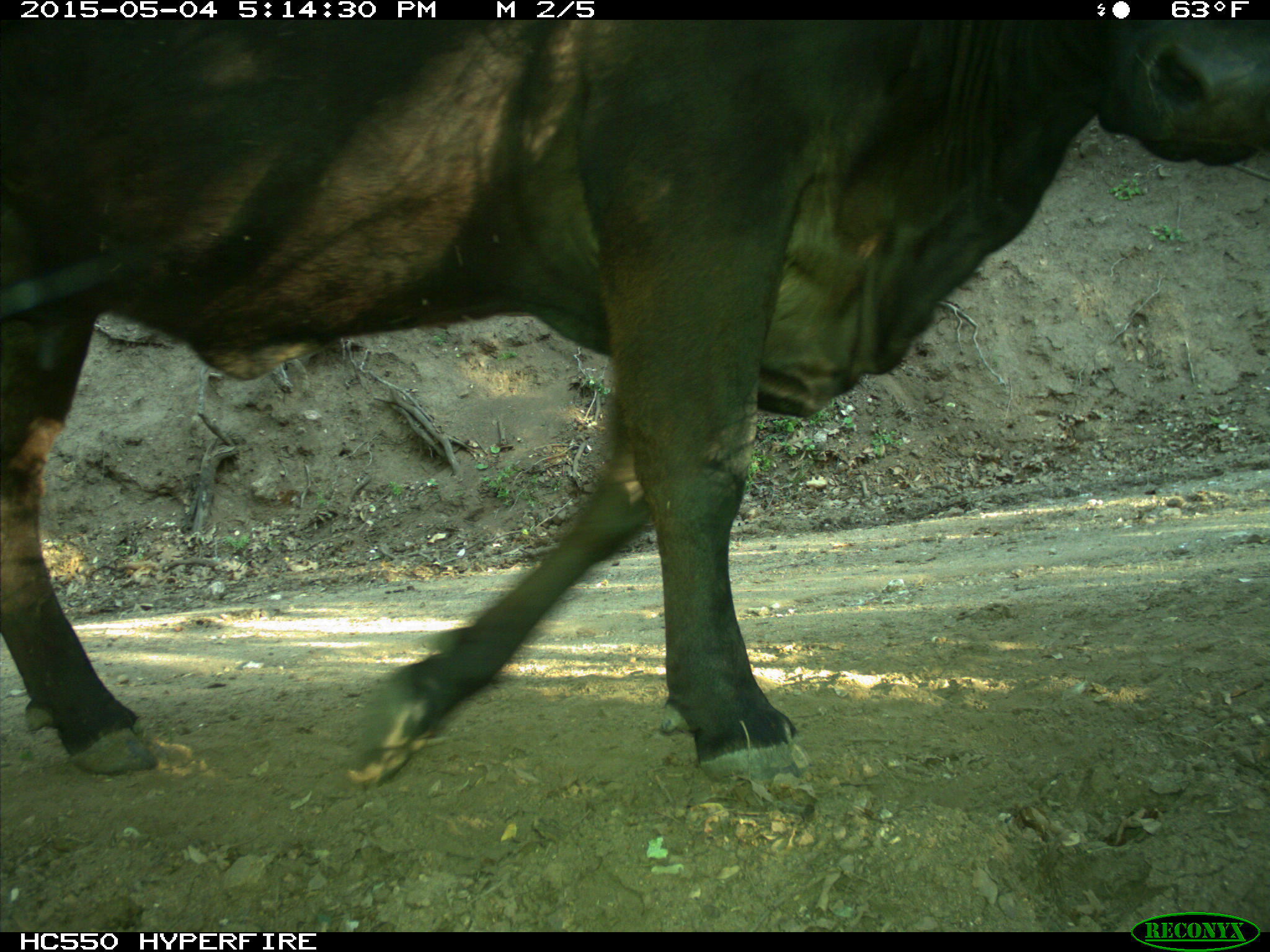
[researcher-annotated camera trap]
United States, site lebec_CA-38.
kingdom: Animalia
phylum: Chordata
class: Mammalia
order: Artiodactyla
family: Bovidae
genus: Bos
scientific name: Bos taurus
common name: domestic cow